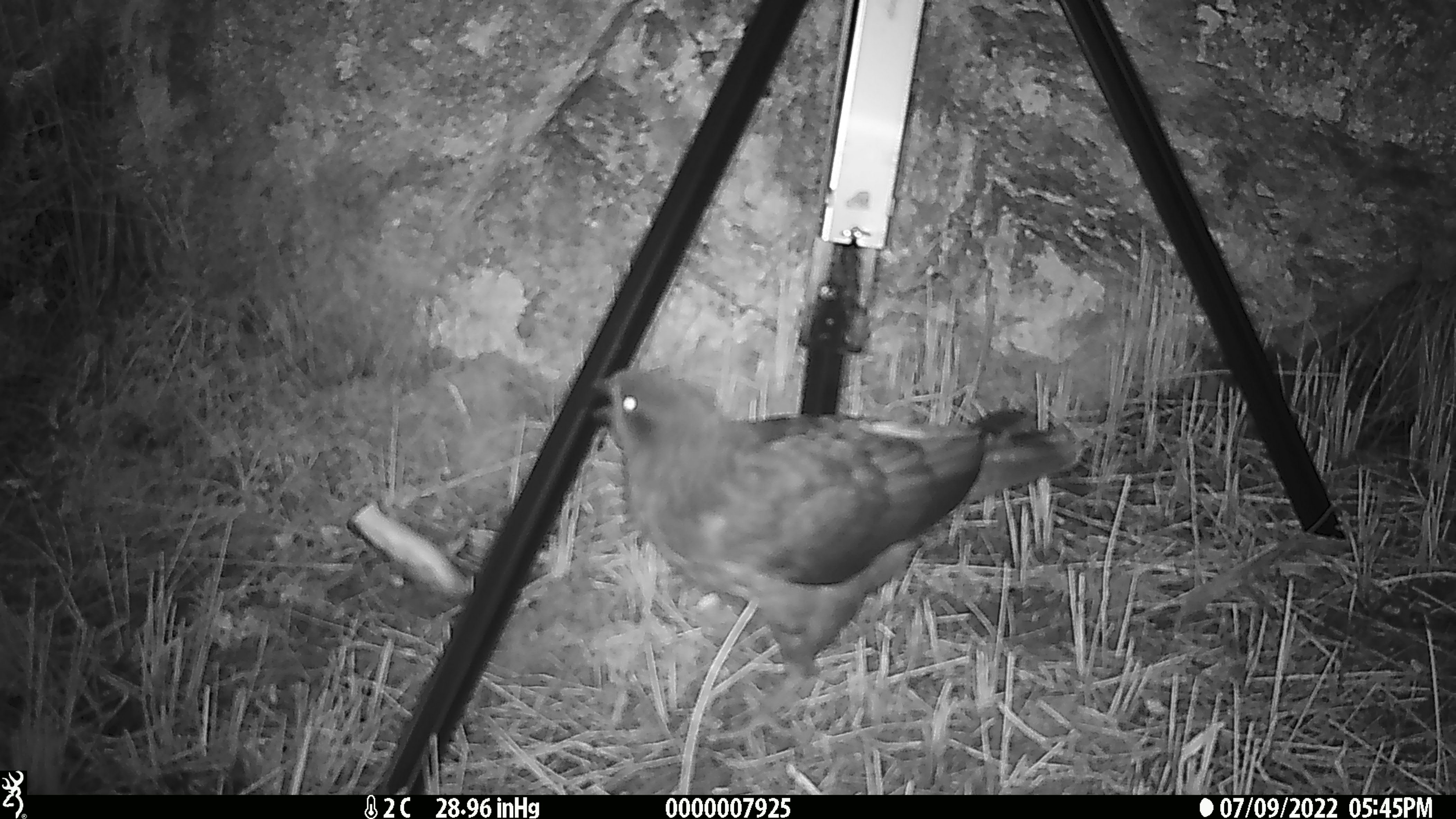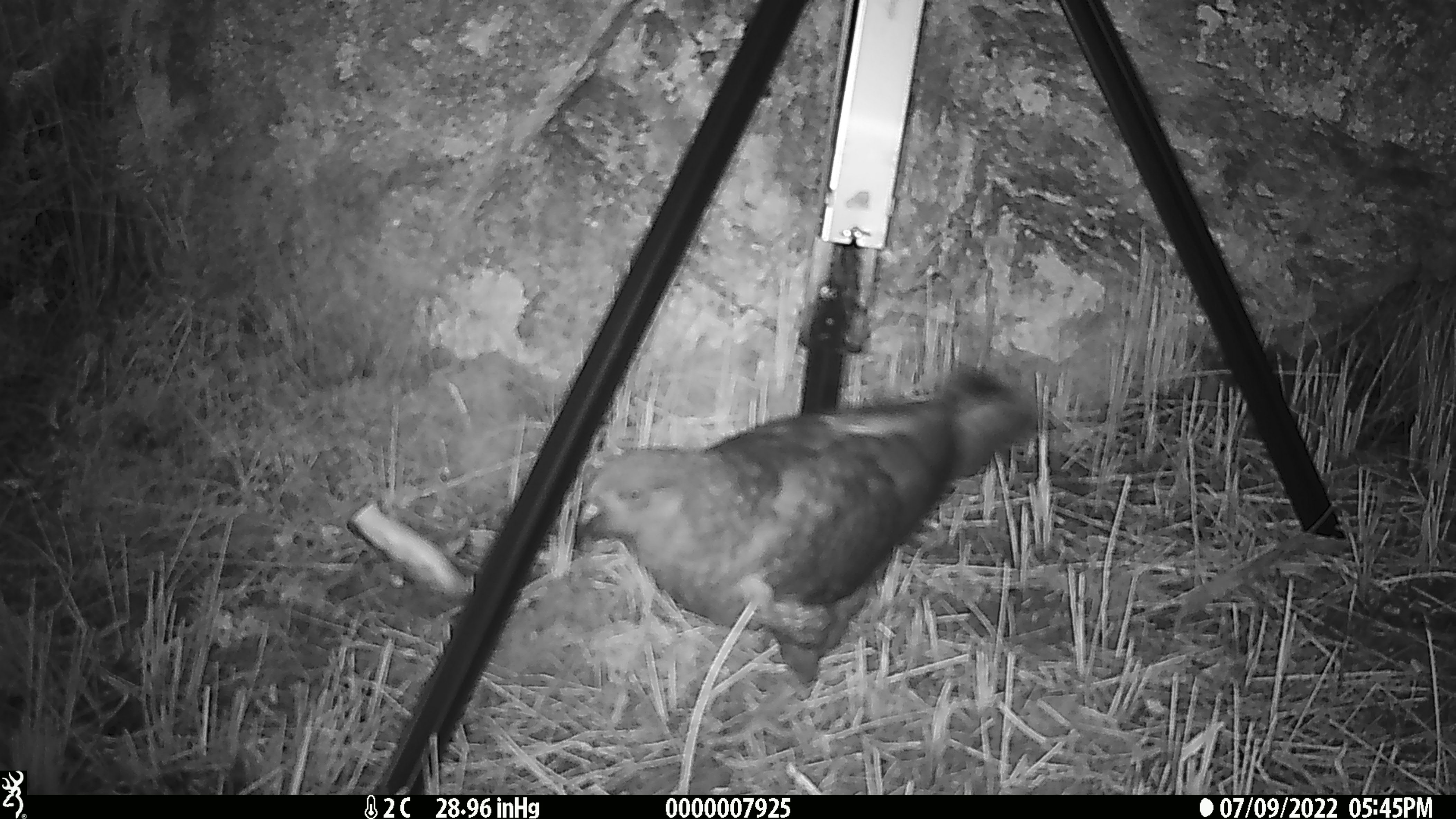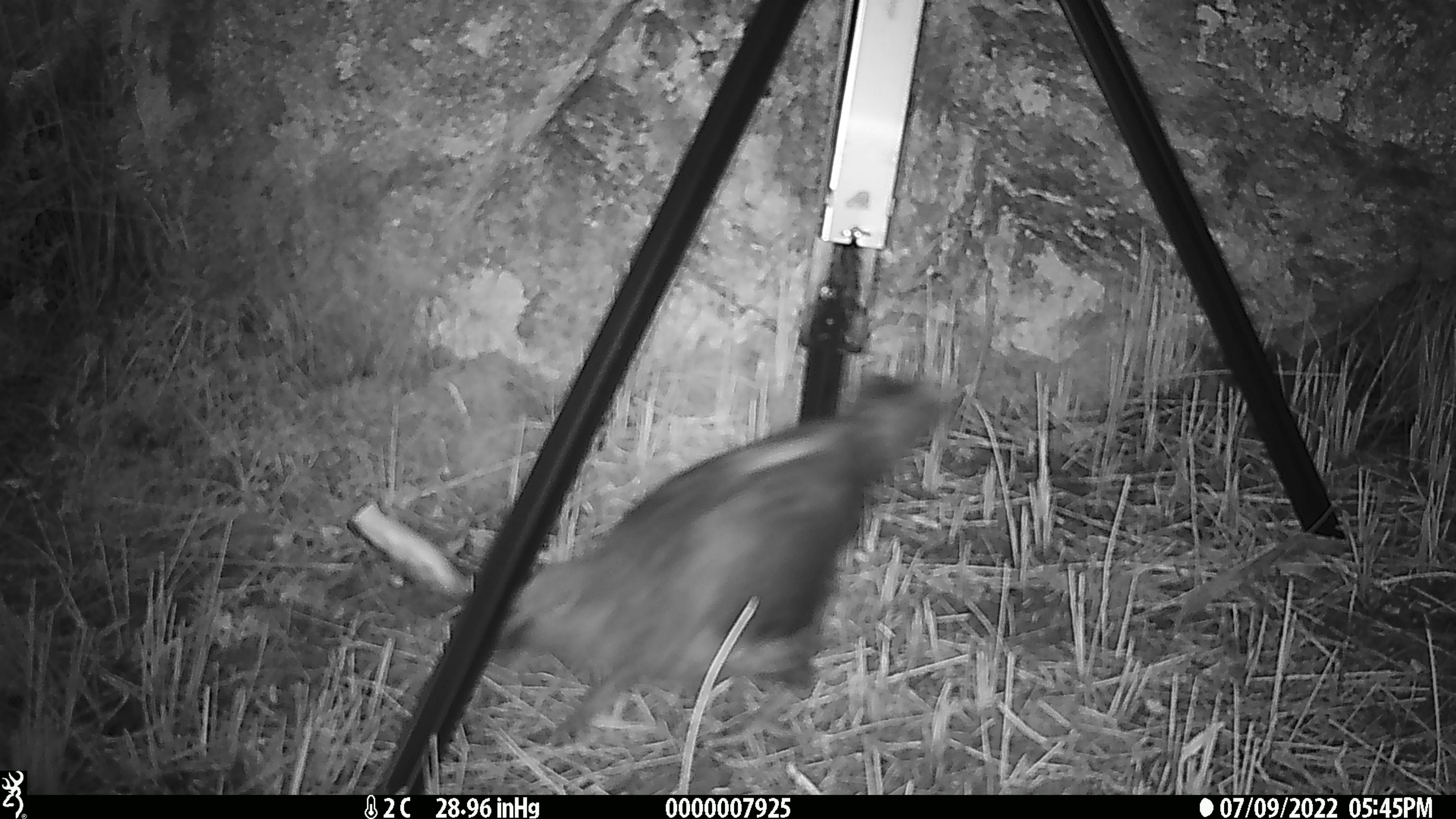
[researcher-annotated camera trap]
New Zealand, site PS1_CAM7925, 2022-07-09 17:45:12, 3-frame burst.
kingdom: Animalia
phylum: Chordata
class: Aves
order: Psittaciformes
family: Strigopidae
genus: Nestor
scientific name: Nestor notabilis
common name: kea